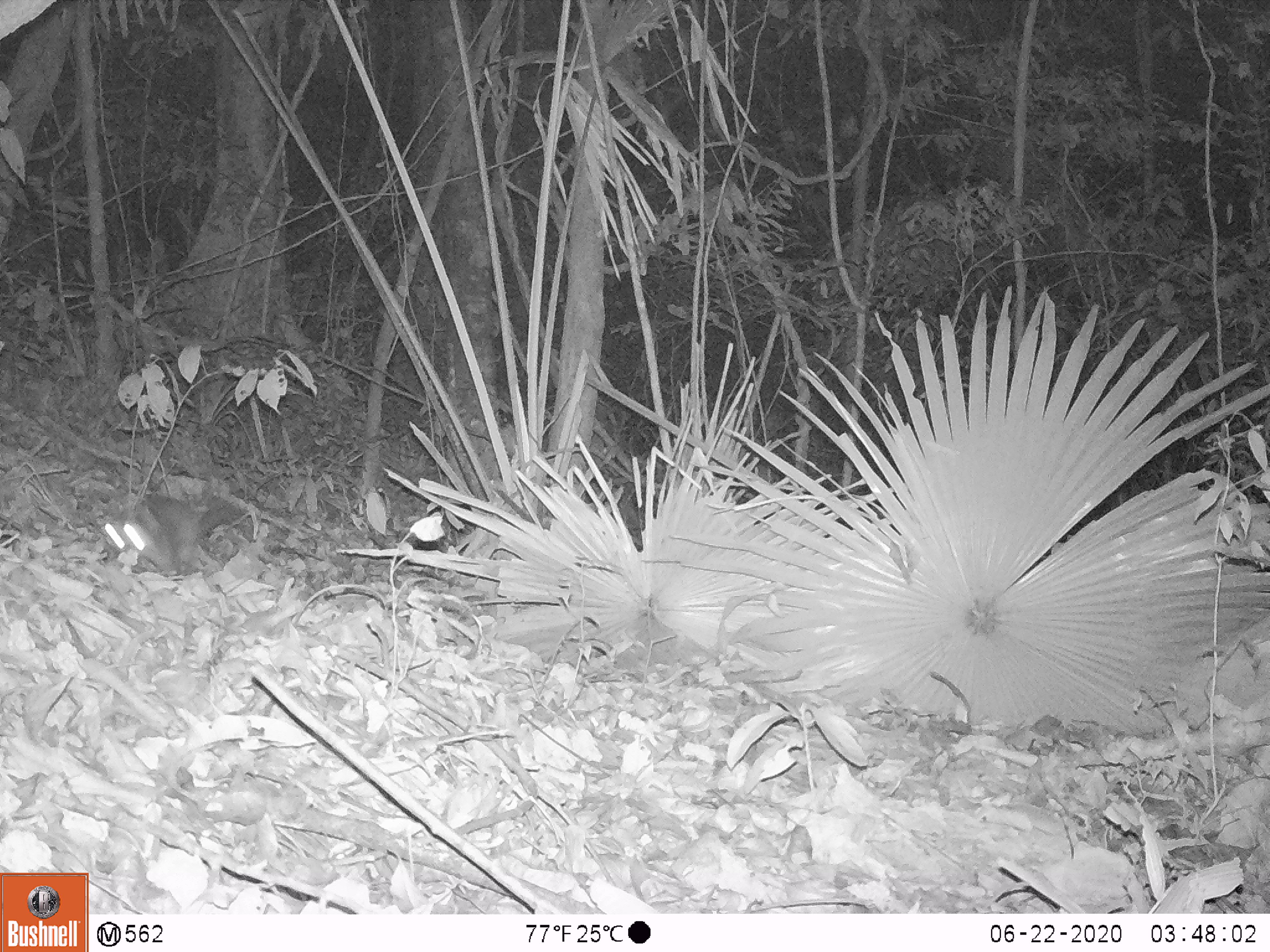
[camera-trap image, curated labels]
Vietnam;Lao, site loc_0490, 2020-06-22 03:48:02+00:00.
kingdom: Animalia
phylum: Chordata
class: Mammalia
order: Carnivora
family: Mustelidae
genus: Melogale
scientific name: Melogale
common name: ferret badger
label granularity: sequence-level